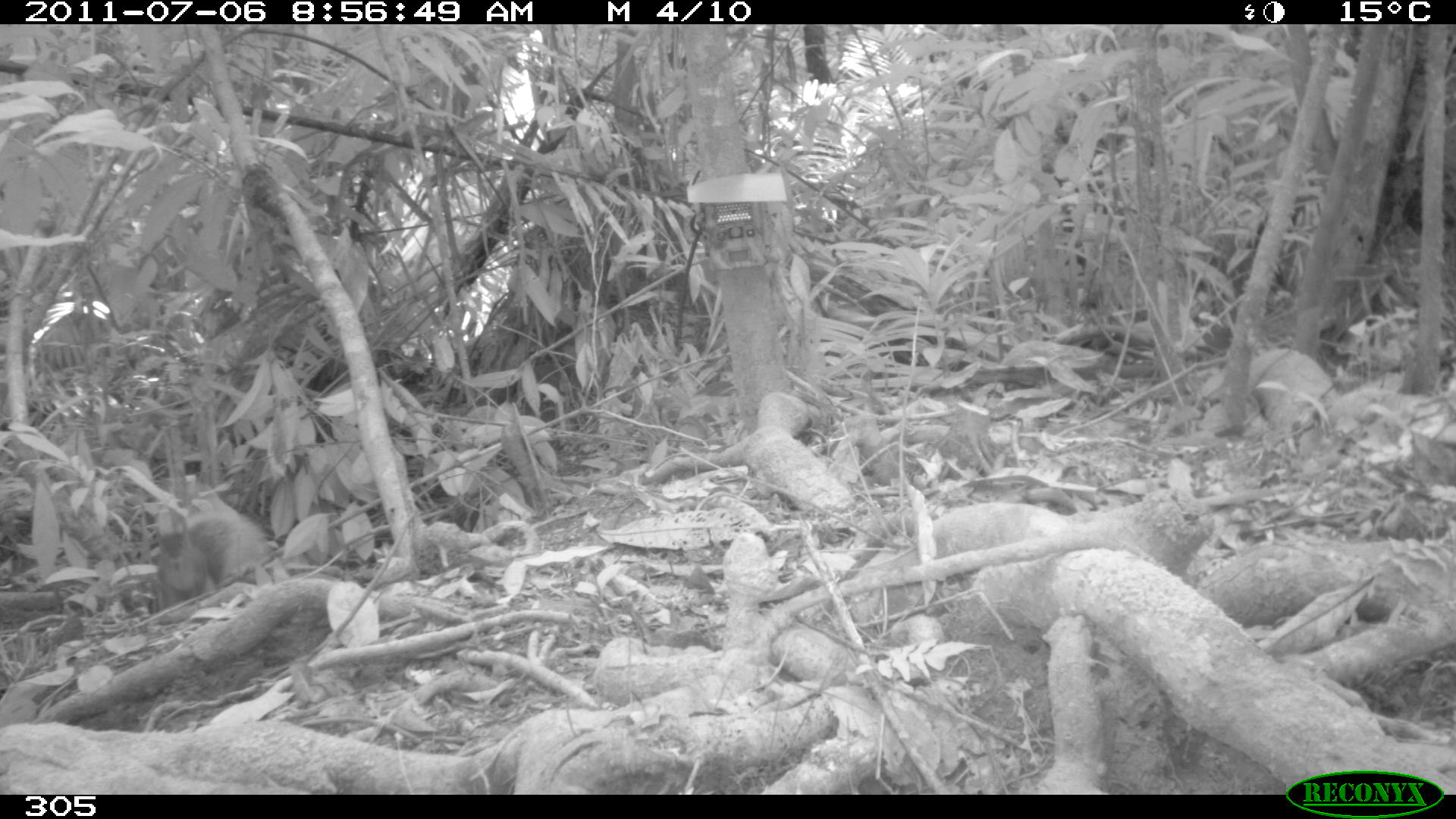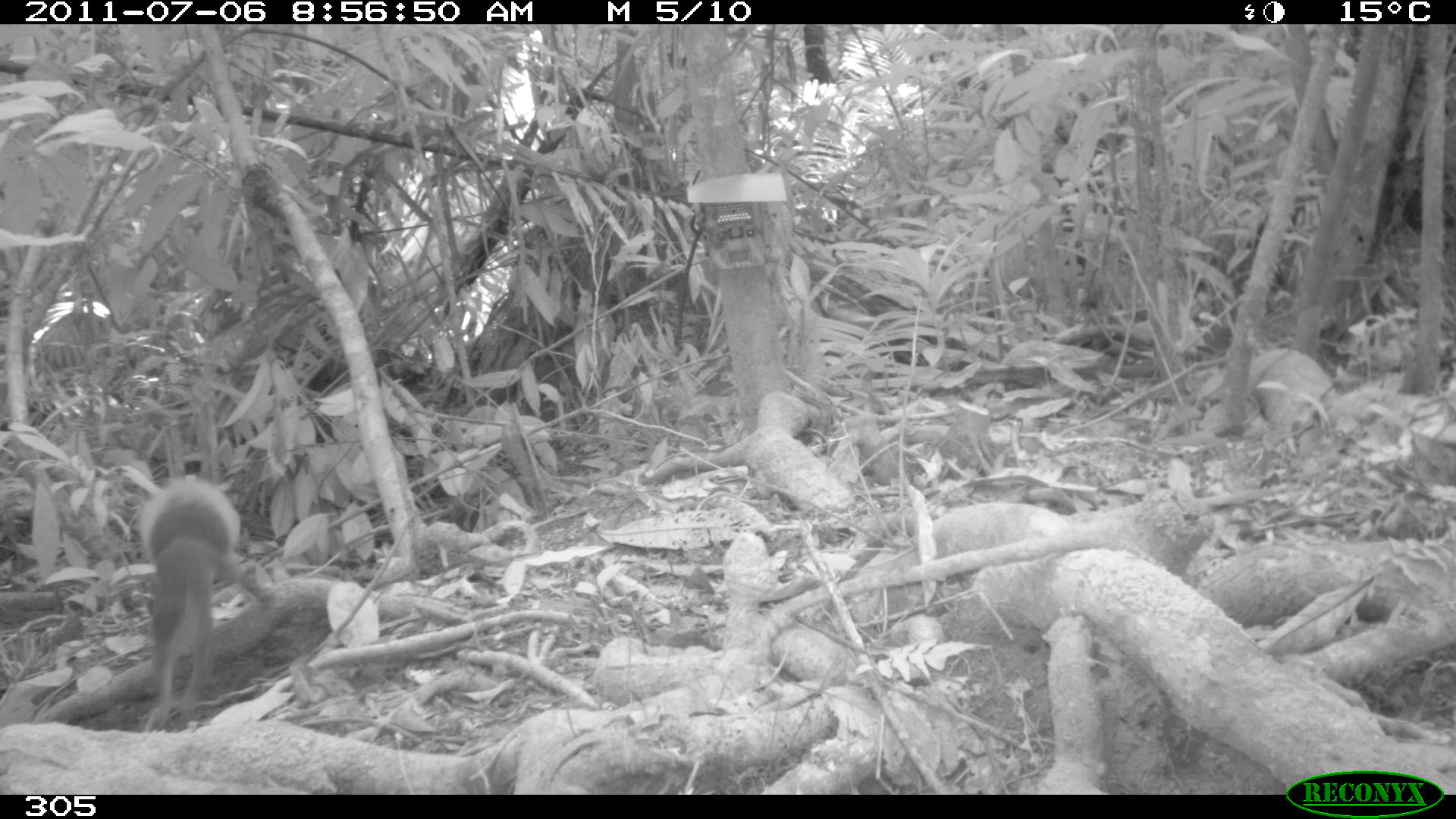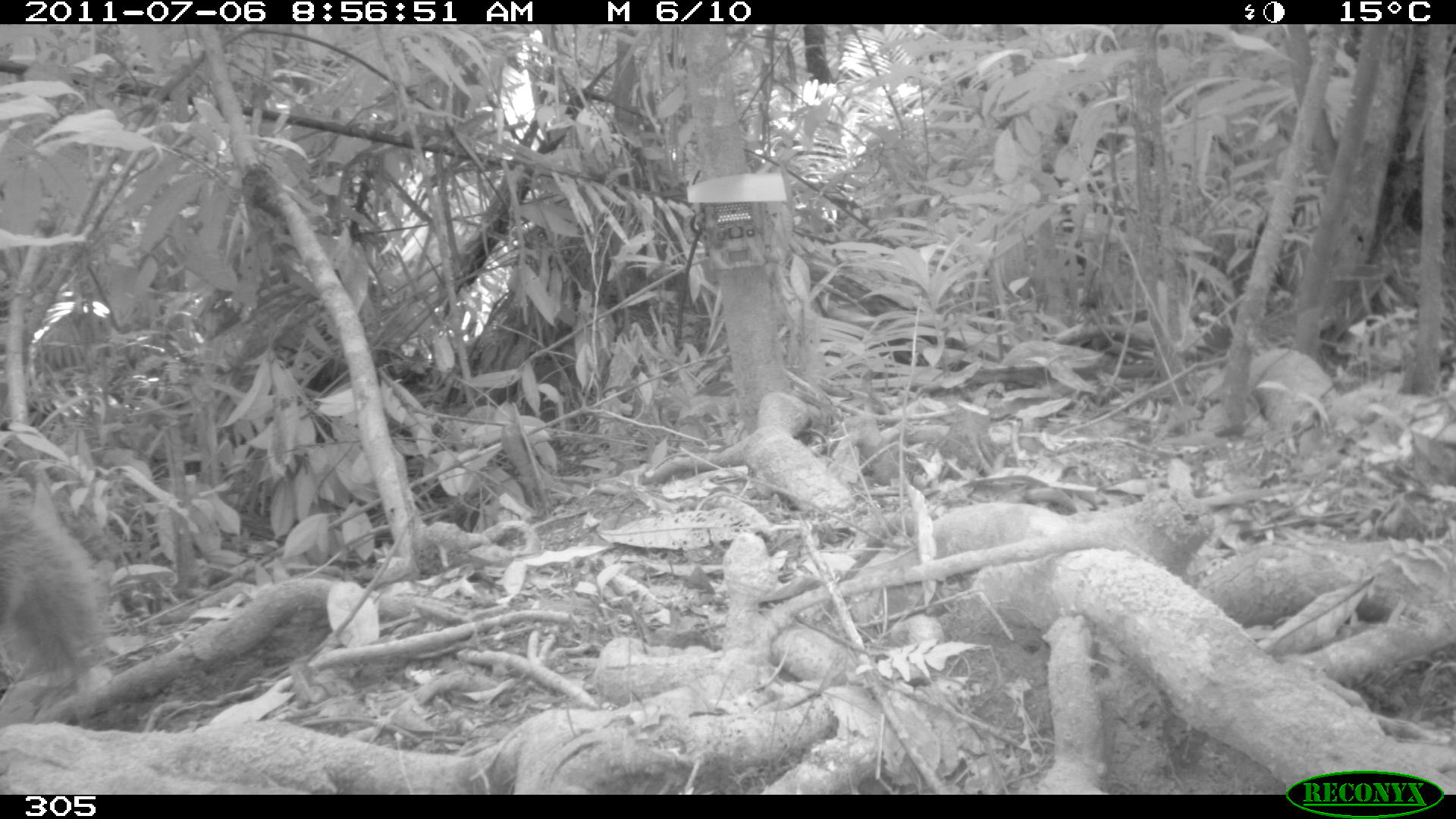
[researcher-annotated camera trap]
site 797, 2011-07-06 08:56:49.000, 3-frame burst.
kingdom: Animalia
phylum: Chordata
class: Mammalia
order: Rodentia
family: Sciuridae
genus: Sciurus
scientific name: Sciurus spadiceus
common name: southern amazon red squirrel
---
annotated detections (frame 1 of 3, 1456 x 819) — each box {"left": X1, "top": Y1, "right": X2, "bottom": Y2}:
sciurus spadiceus: {"left": 154, "top": 507, "right": 270, "bottom": 606}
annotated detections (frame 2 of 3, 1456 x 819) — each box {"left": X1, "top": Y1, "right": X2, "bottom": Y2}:
sciurus spadiceus: {"left": 137, "top": 474, "right": 280, "bottom": 728}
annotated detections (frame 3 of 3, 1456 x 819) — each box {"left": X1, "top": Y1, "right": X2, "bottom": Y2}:
sciurus spadiceus: {"left": 0, "top": 486, "right": 107, "bottom": 725}